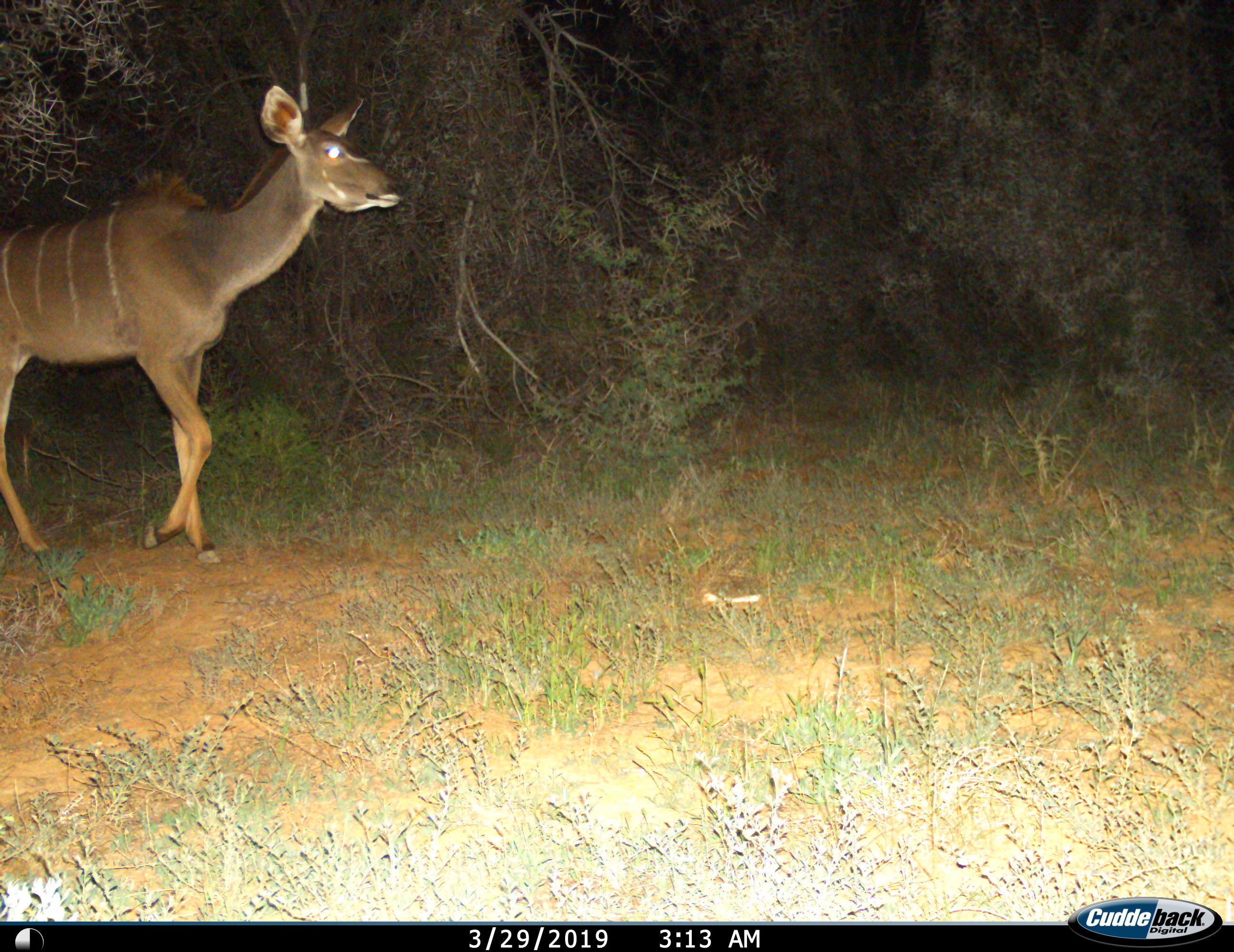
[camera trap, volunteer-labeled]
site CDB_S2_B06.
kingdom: Animalia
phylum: Chordata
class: Mammalia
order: Artiodactyla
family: Bovidae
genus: Tragelaphus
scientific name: Tragelaphus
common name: kudu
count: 1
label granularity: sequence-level